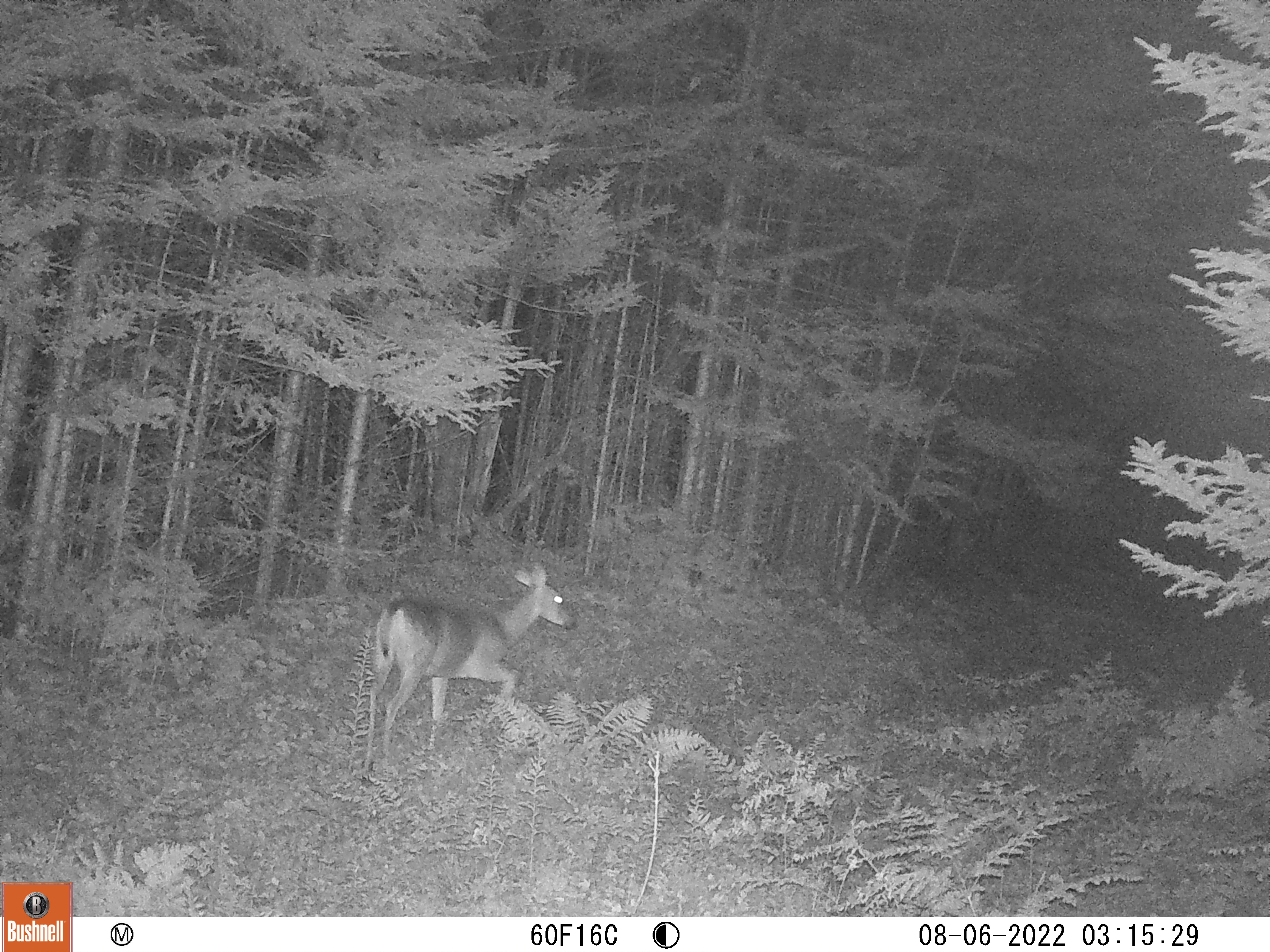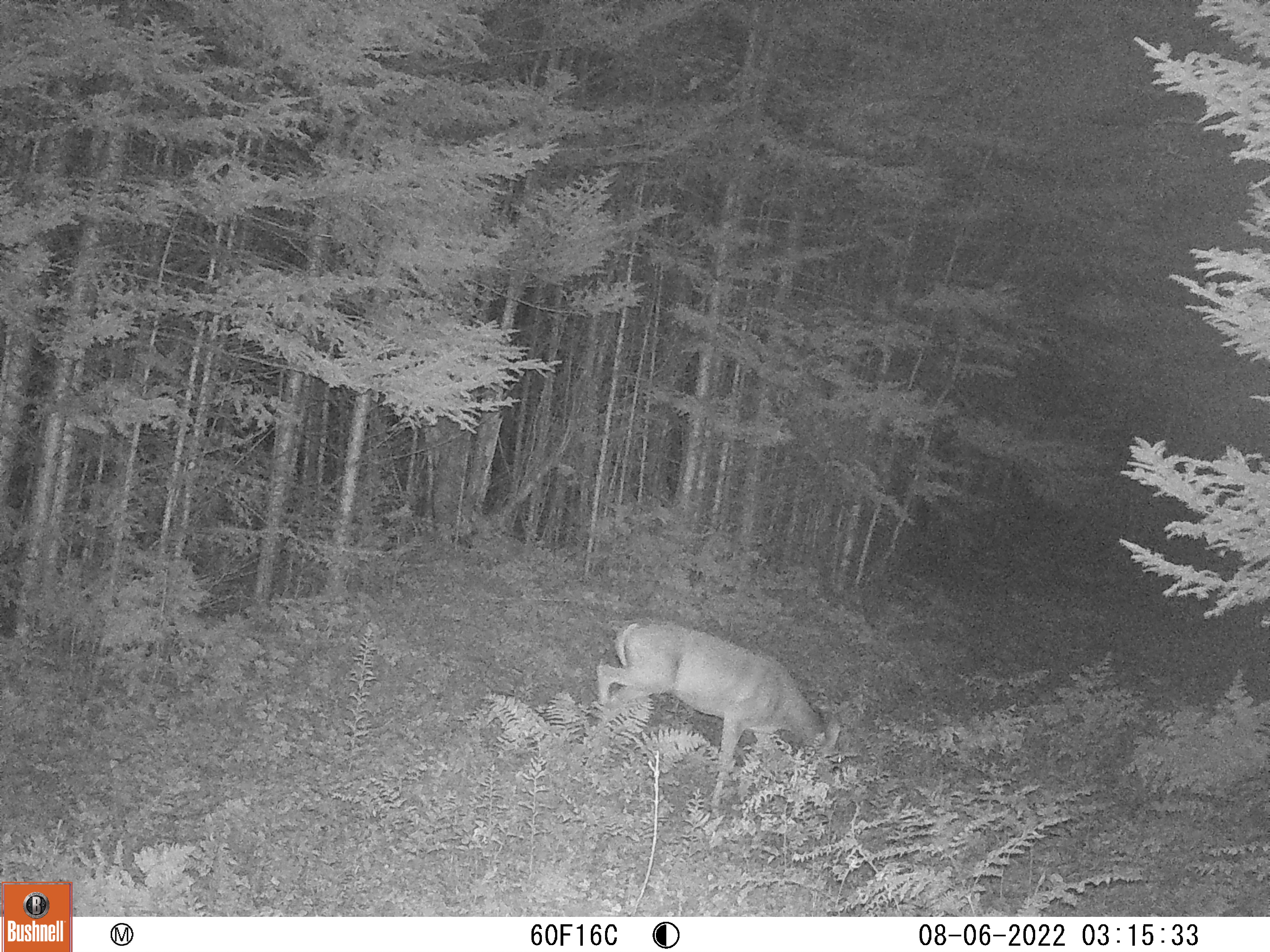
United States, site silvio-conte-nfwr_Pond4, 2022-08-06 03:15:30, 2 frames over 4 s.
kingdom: Animalia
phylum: Chordata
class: Mammalia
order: Artiodactyla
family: Cervidae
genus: Odocoileus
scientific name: Odocoileus virginianus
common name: white-tailed deer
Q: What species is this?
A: White-tailed deer (Odocoileus virginianus).